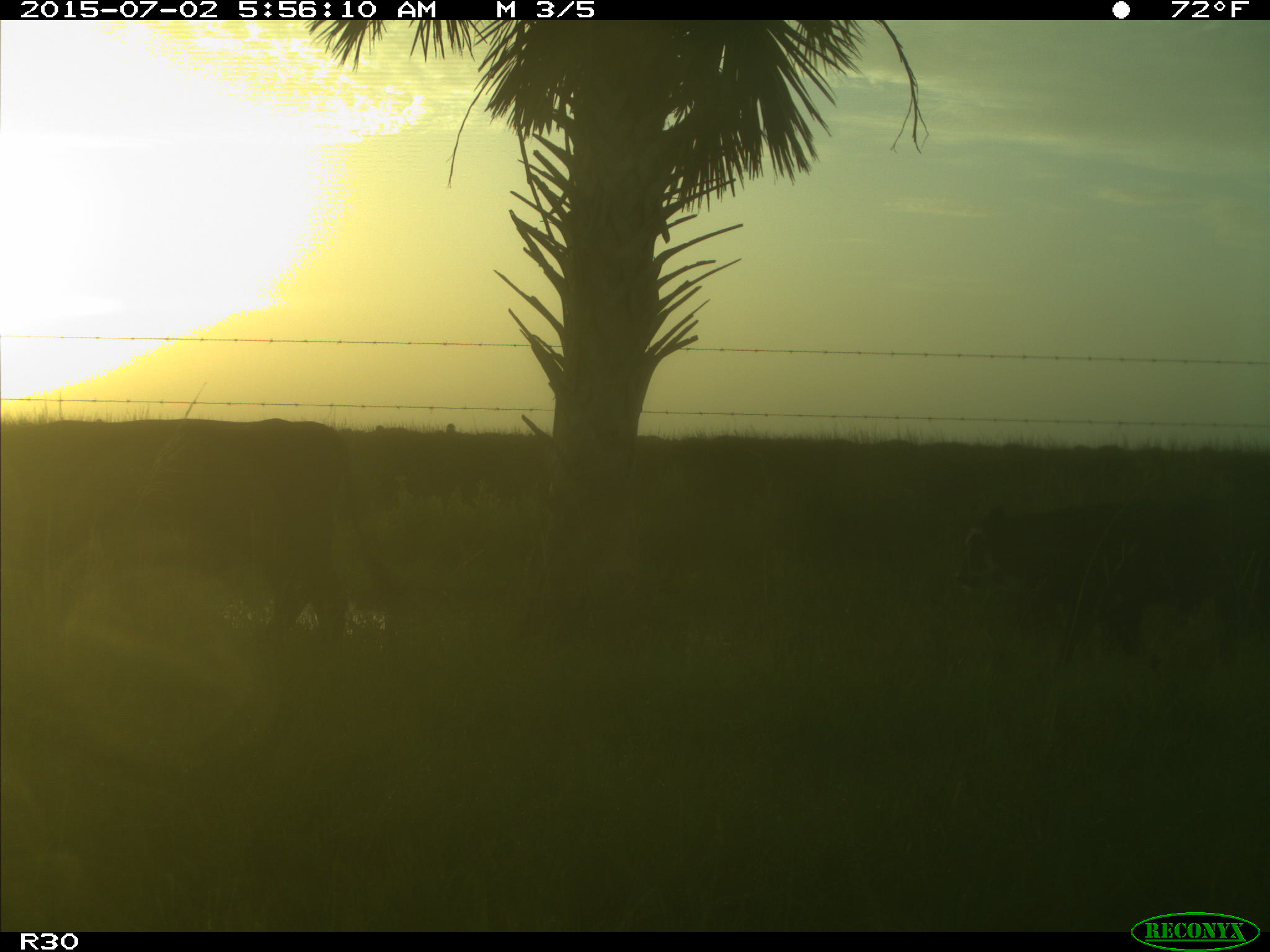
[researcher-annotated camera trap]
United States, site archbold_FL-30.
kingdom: Animalia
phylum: Chordata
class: Mammalia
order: Artiodactyla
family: Bovidae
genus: Bos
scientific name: Bos taurus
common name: domestic cow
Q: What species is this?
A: Bos taurus (domestic cow).